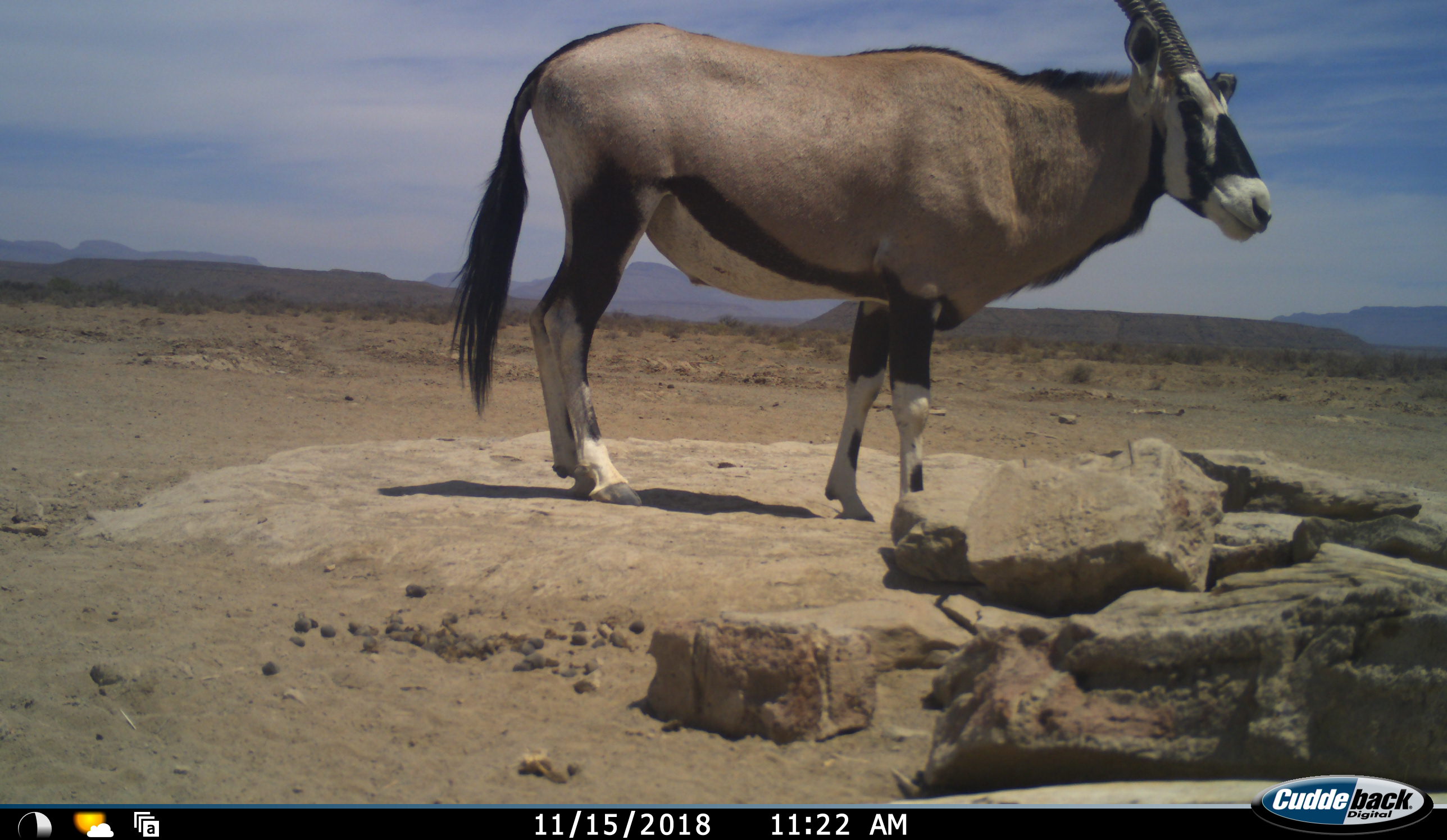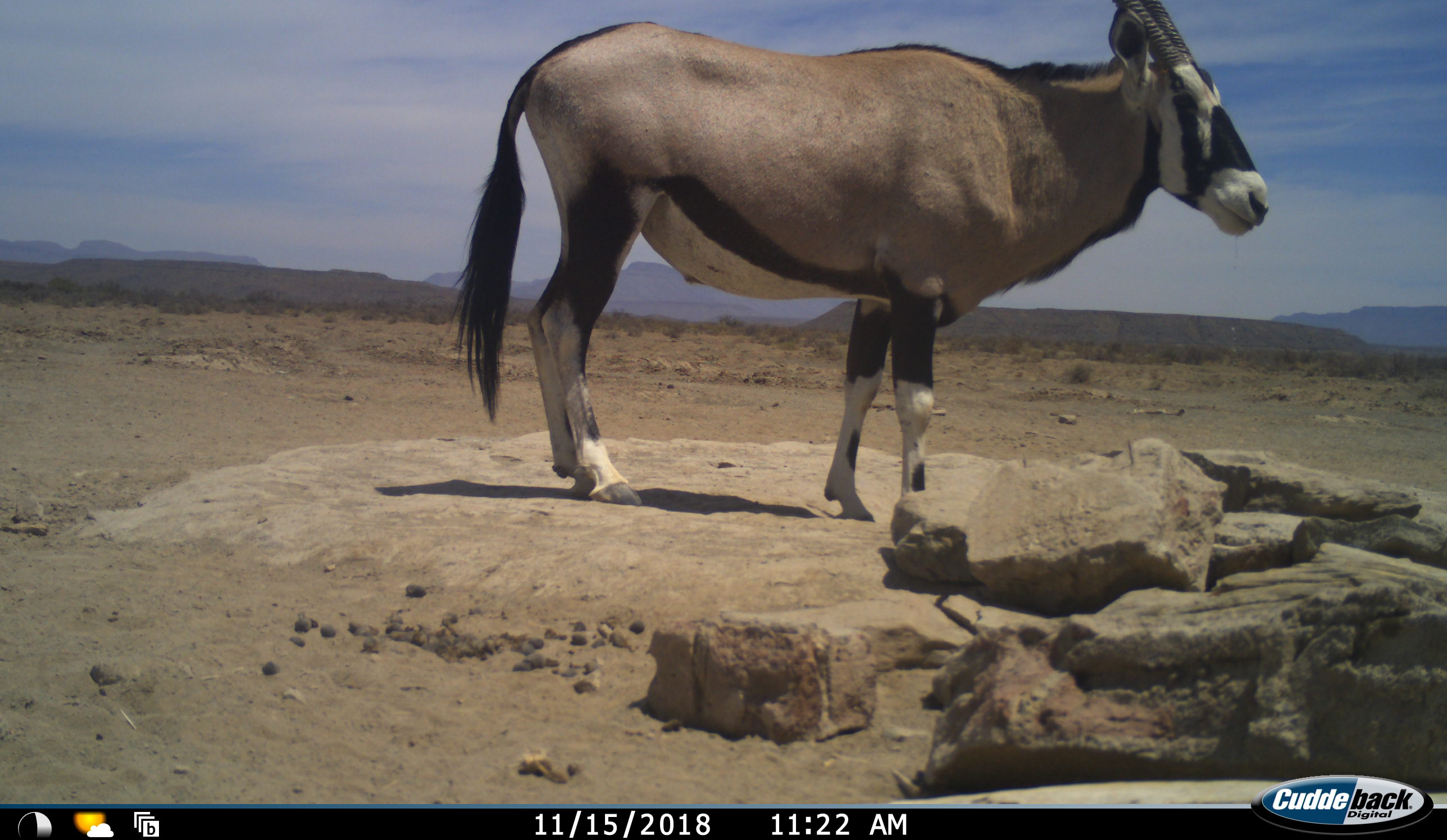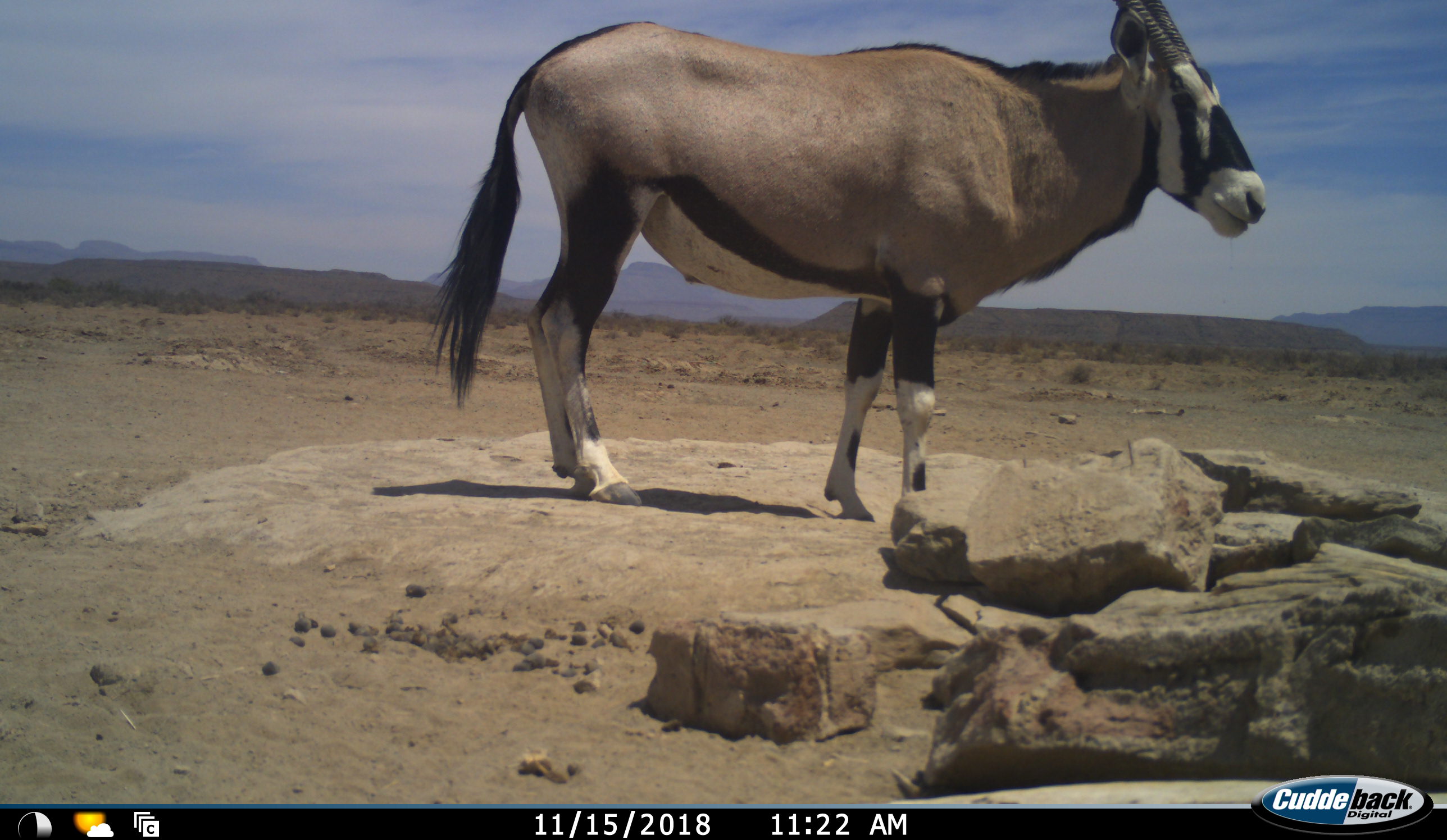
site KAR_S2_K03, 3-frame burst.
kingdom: Animalia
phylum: Chordata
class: Mammalia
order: Artiodactyla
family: Bovidae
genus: Oryx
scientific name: Oryx gazella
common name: gemsbok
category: oryx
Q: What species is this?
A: Oryx (gemsbok) (Oryx gazella).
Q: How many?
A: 1.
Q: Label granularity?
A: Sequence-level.